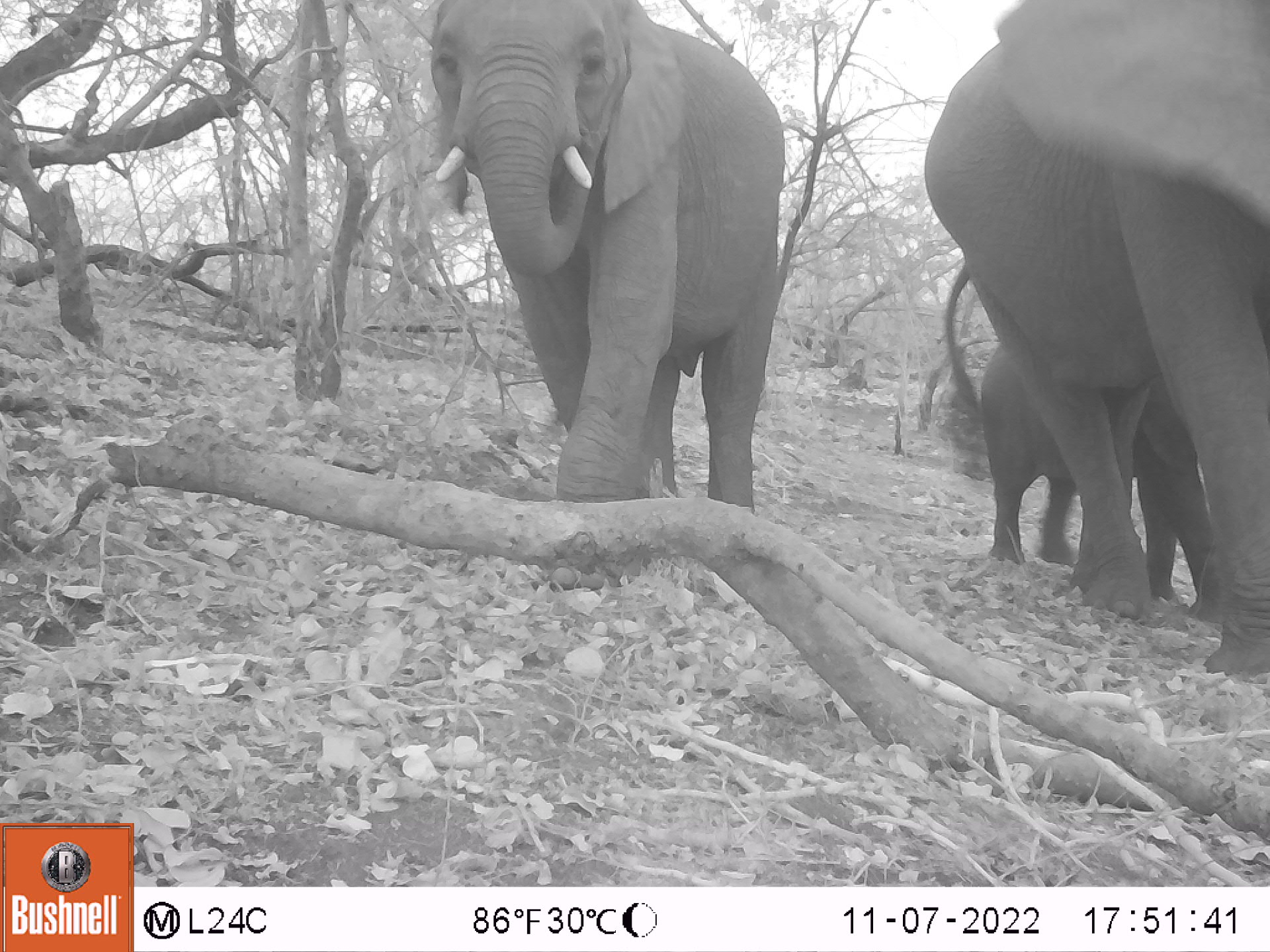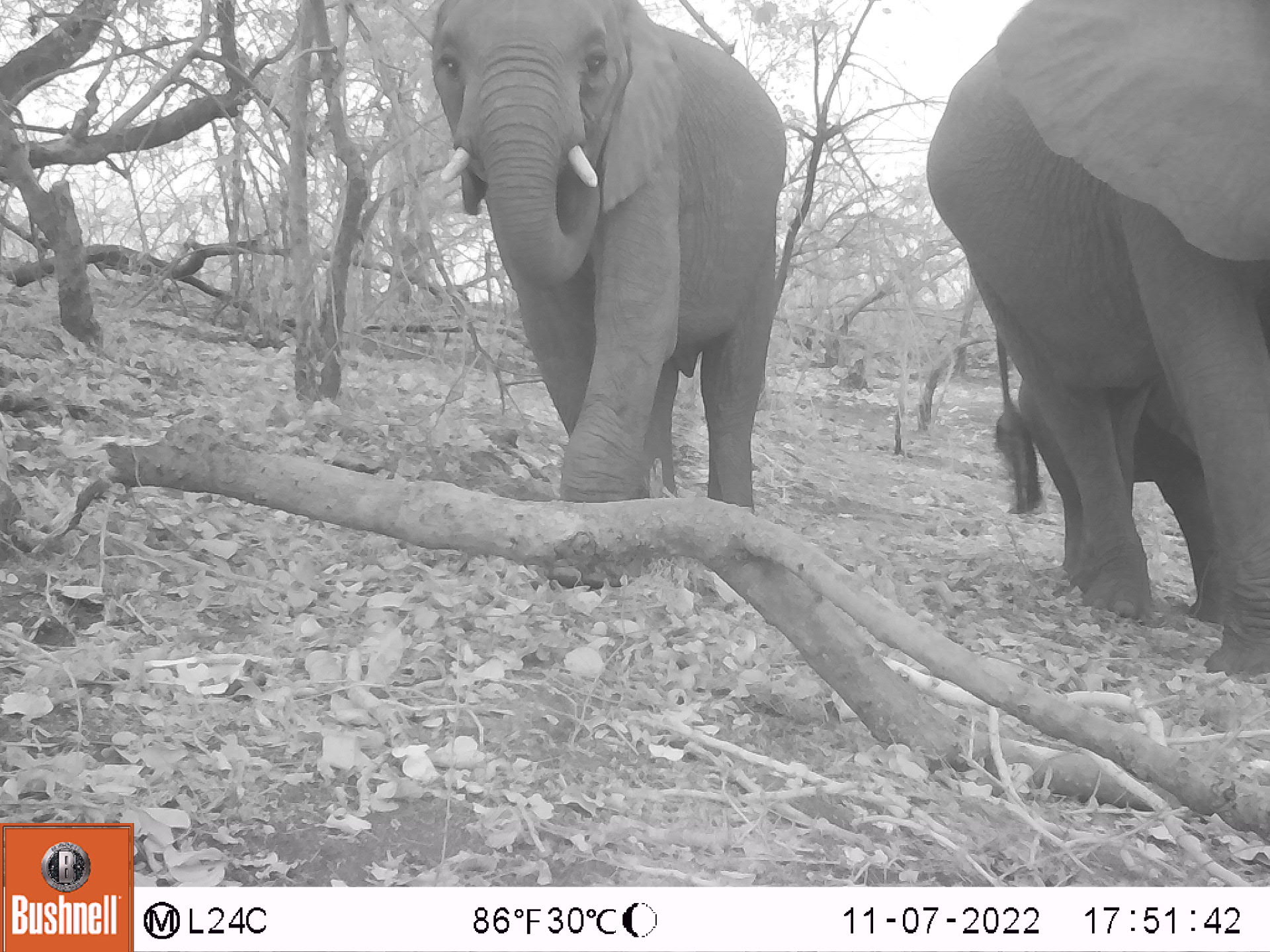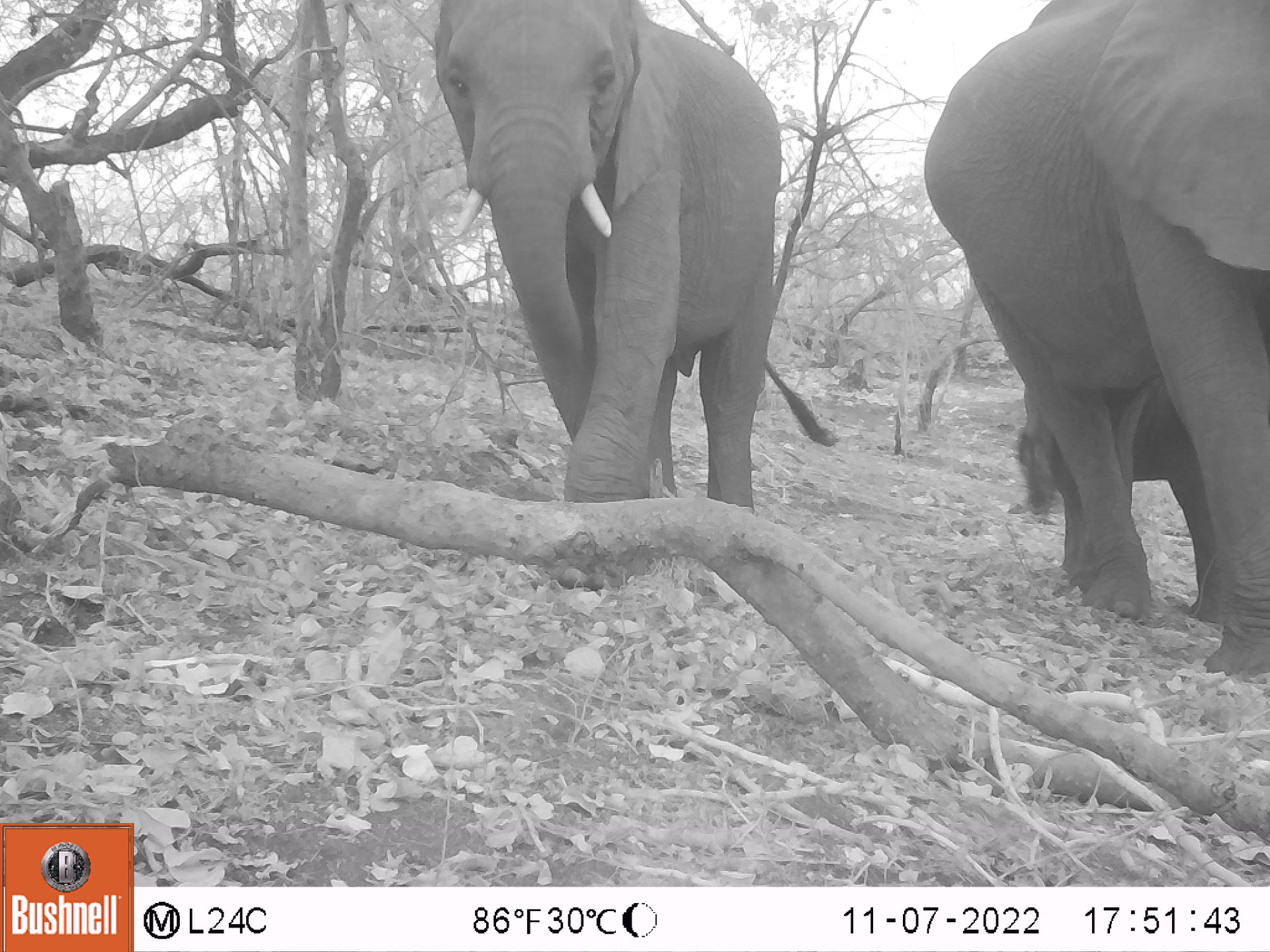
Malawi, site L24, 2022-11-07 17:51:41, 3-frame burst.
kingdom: Animalia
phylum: Chordata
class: Mammalia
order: Proboscidea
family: Elephantidae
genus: Loxodonta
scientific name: Loxodonta africana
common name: african savanna elephant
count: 3